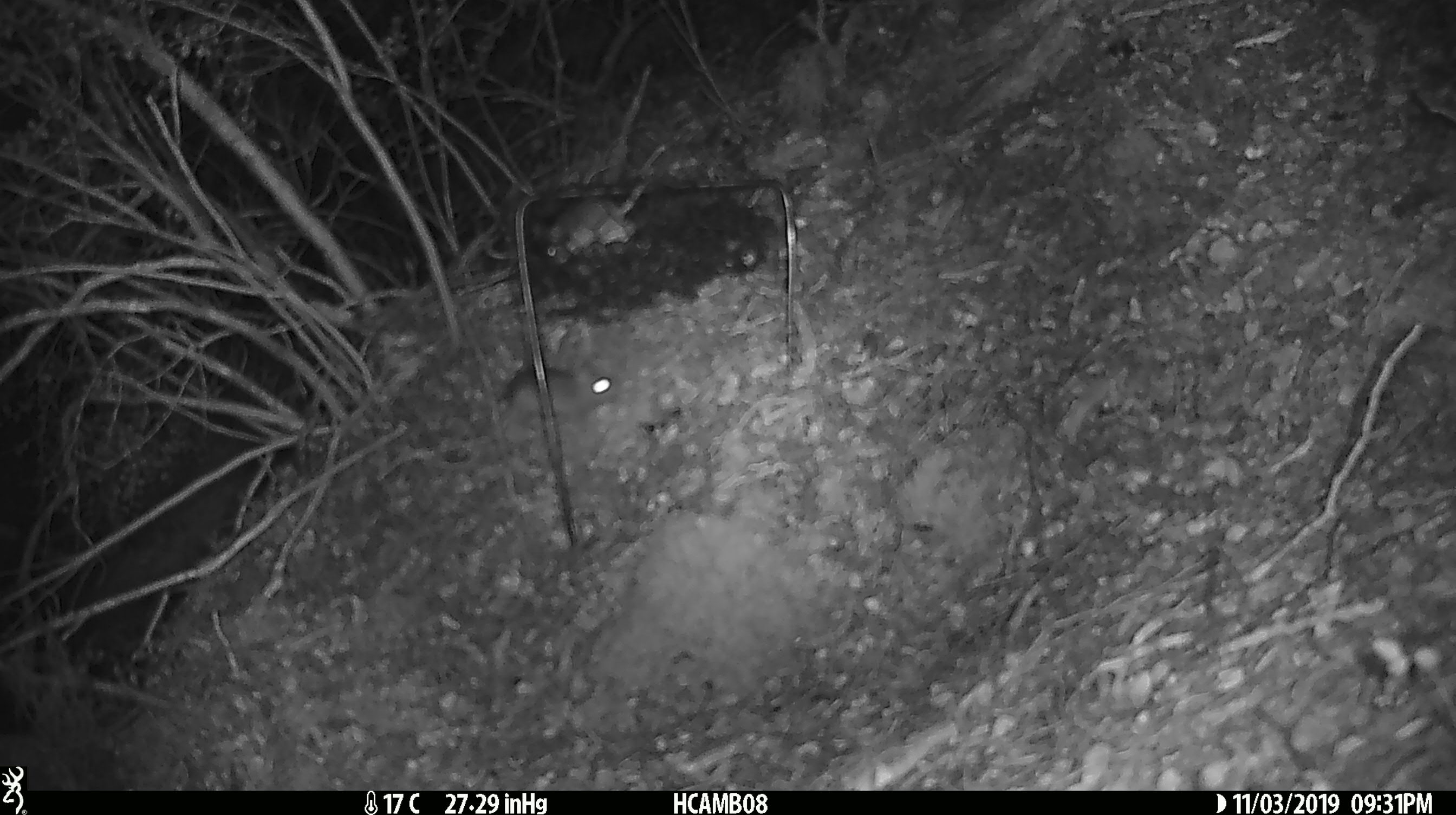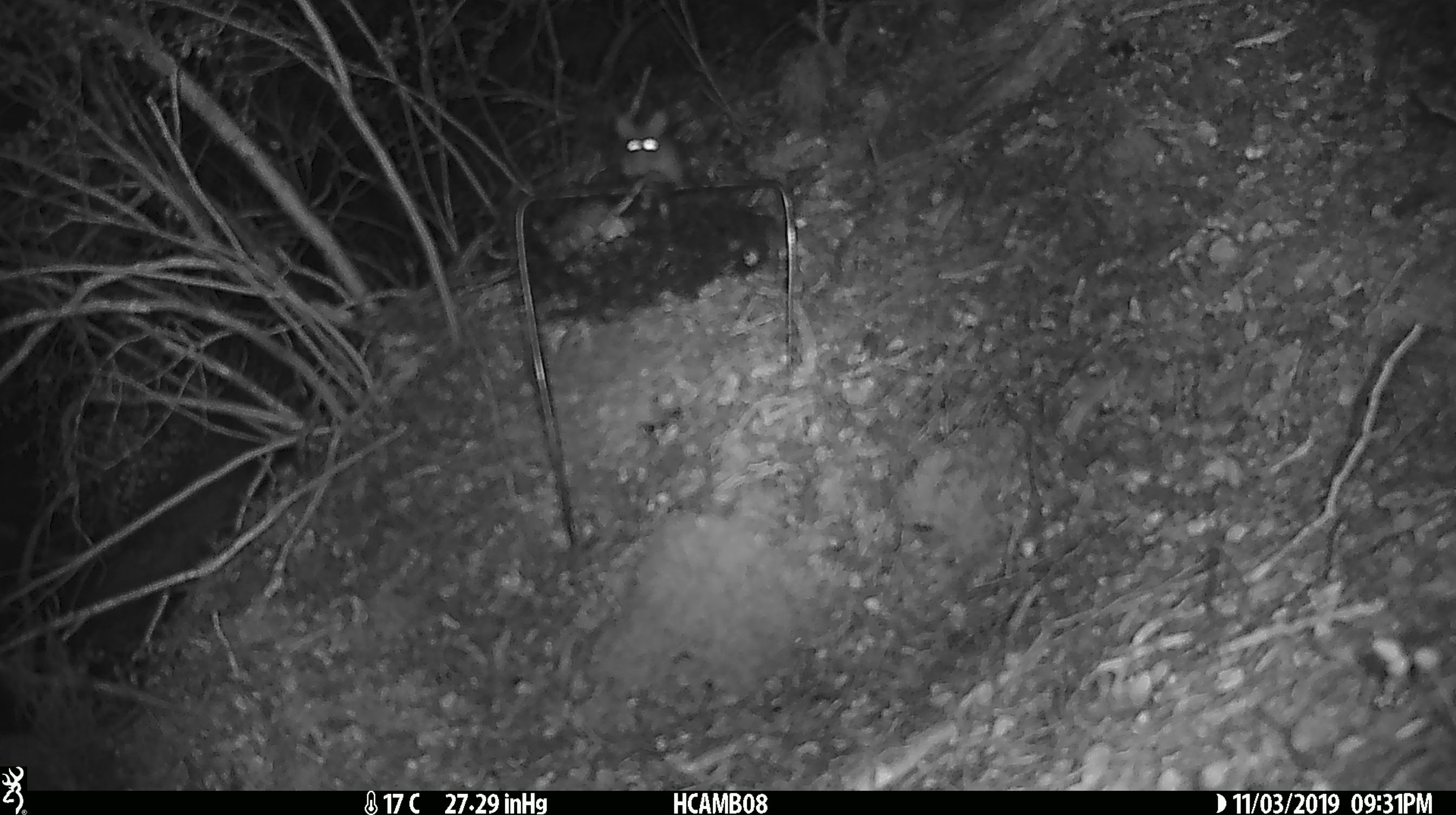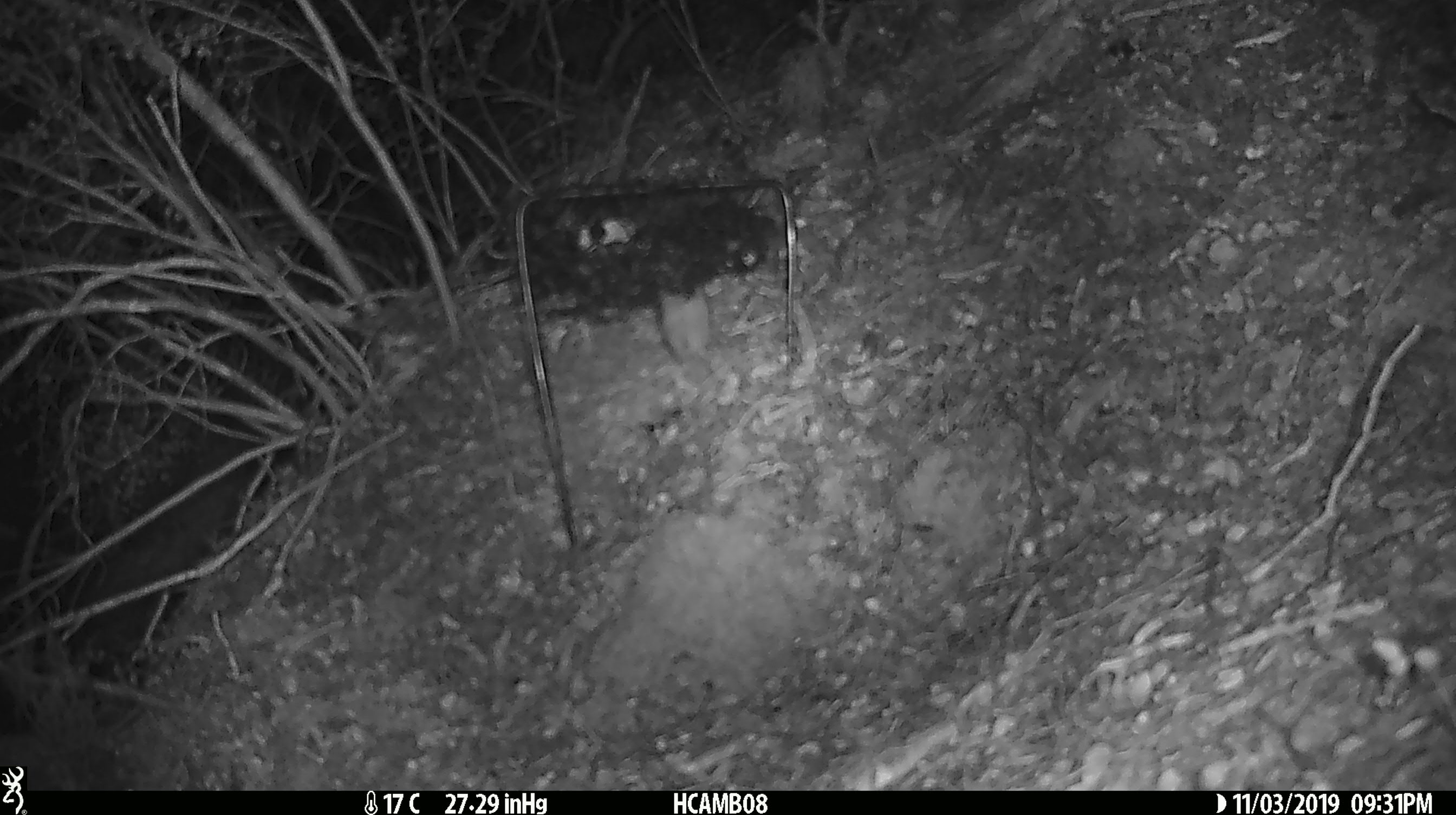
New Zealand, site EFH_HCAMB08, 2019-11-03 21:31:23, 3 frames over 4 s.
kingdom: Animalia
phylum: Chordata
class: Mammalia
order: Rodentia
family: Muridae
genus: Mus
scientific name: Mus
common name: mouse